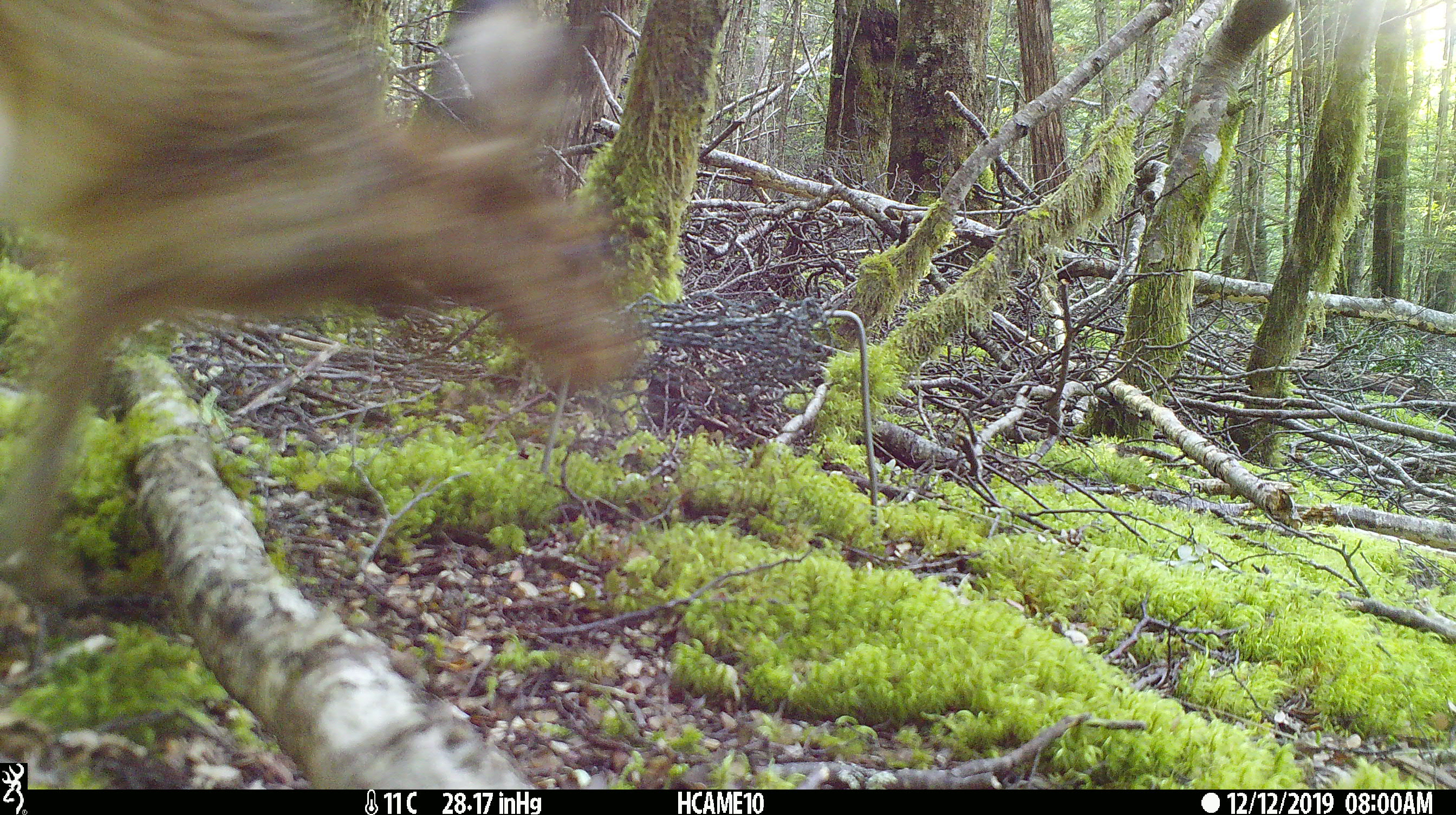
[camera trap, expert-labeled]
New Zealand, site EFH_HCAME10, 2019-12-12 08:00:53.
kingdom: Animalia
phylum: Chordata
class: Mammalia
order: Lagomorpha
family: Leporidae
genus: Lepus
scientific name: Lepus europaeus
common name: brown hare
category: hare